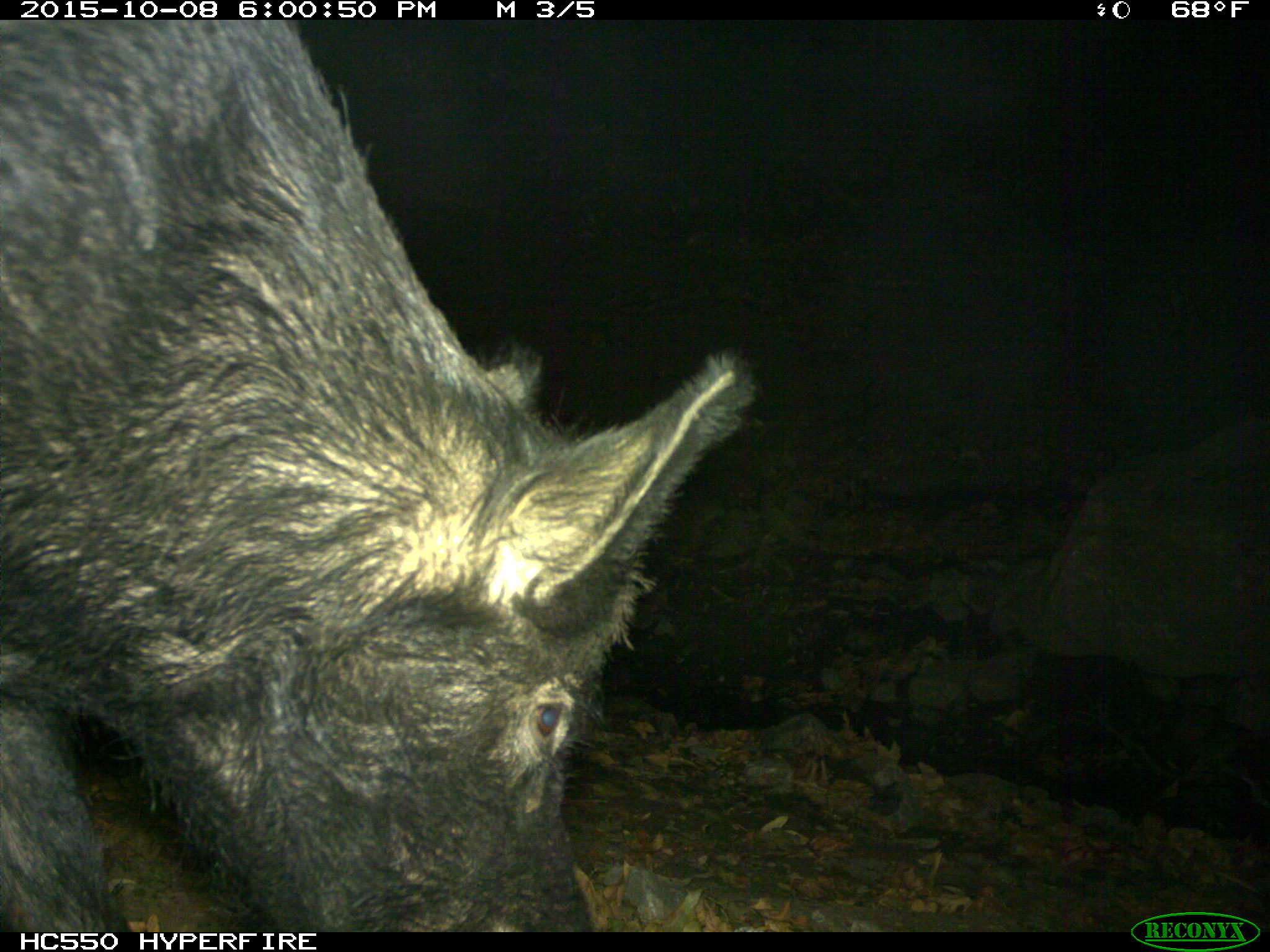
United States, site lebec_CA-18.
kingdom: Animalia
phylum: Chordata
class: Mammalia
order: Artiodactyla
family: Suidae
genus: Sus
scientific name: Sus scrofa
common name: wild boar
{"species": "Sus scrofa (wild boar)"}